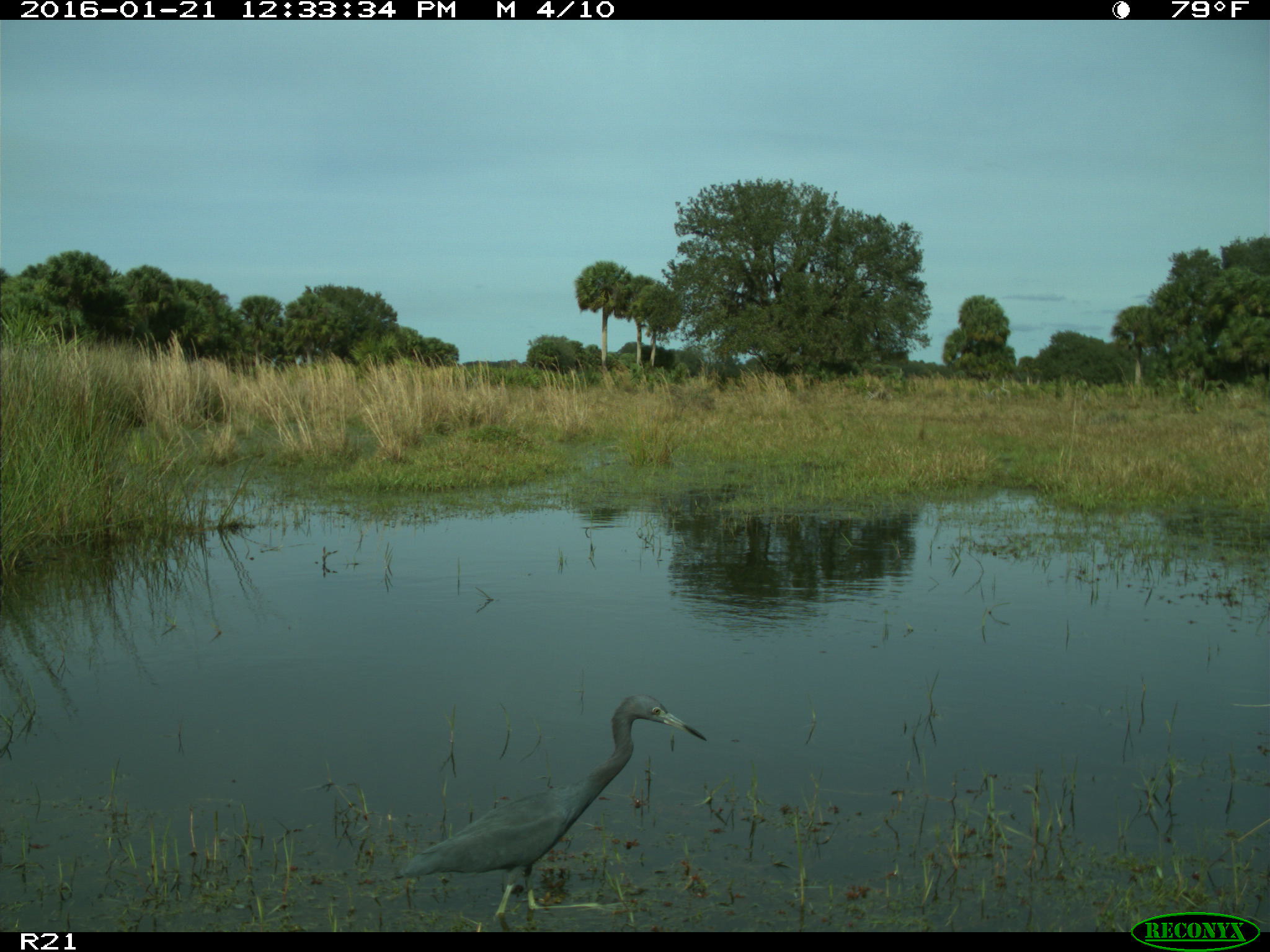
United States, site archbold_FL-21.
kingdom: Animalia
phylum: Chordata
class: Aves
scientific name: Aves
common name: birds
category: unidentified bird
Unidentified bird (birds) (Aves).